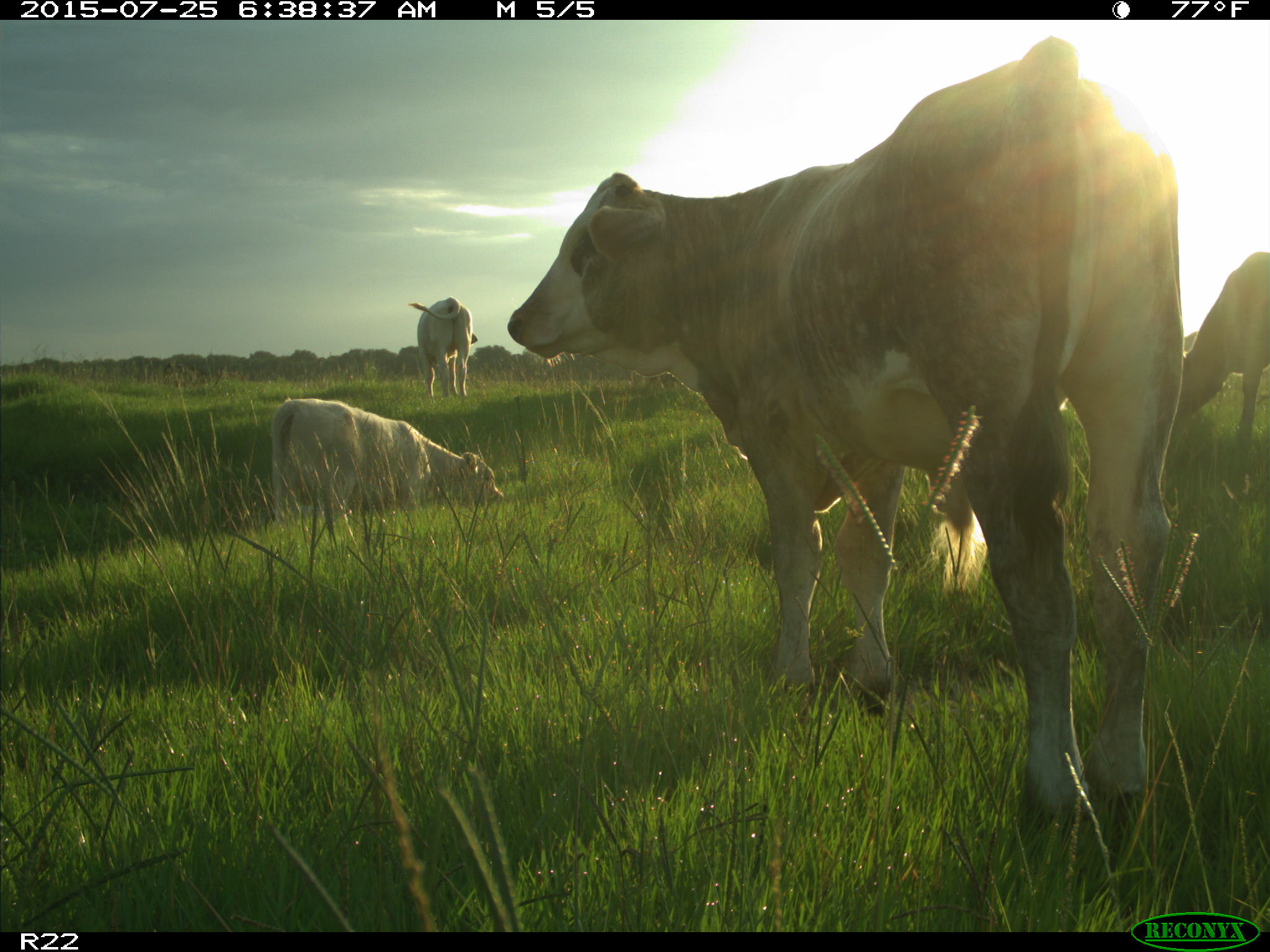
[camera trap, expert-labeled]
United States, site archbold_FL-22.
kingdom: Animalia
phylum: Chordata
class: Mammalia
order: Artiodactyla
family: Bovidae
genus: Bos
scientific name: Bos taurus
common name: domestic cow